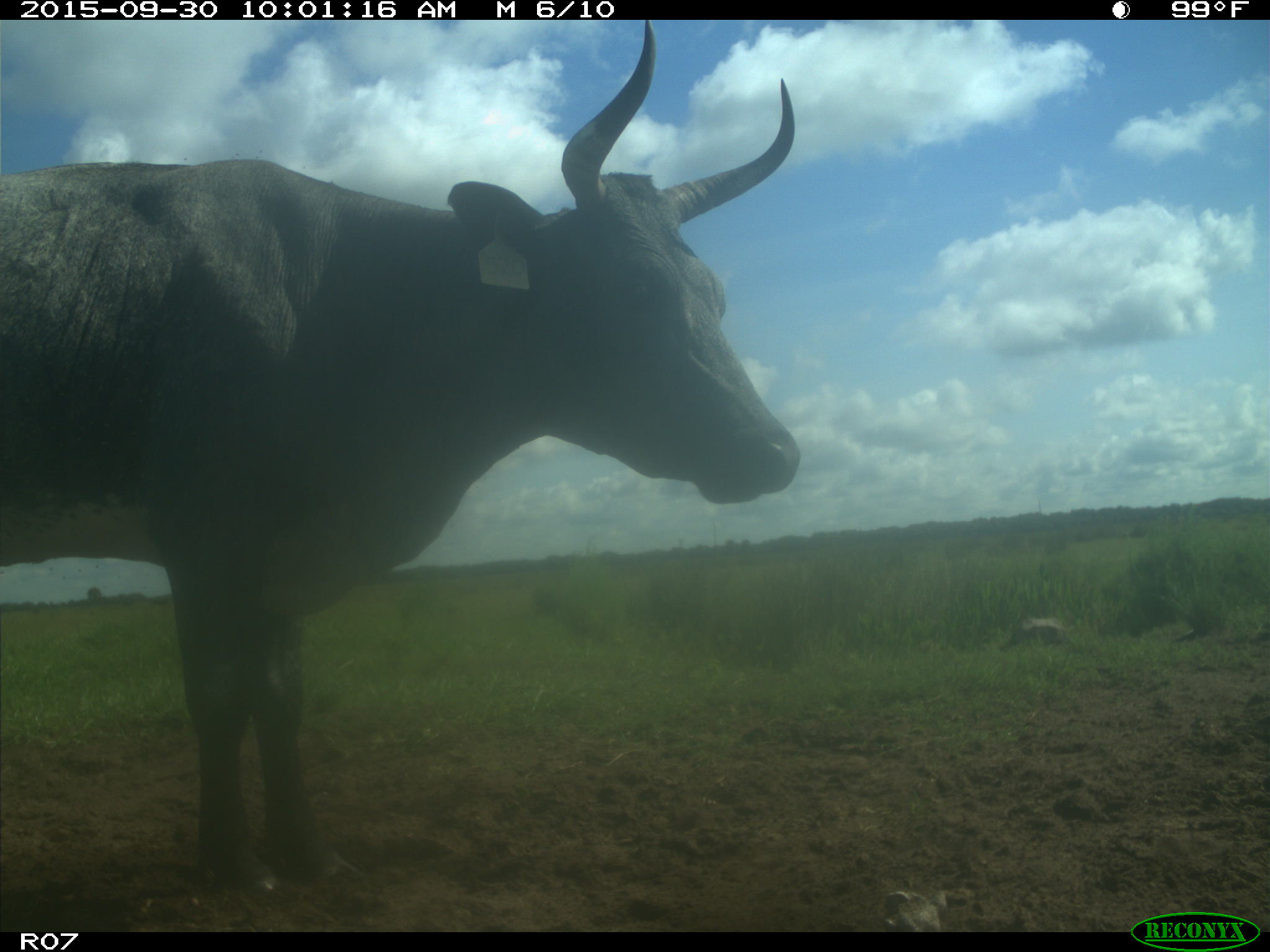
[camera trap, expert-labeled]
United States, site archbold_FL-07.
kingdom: Animalia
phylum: Chordata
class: Mammalia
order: Artiodactyla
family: Bovidae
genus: Bos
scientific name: Bos taurus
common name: domestic cow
Bos taurus (domestic cow).